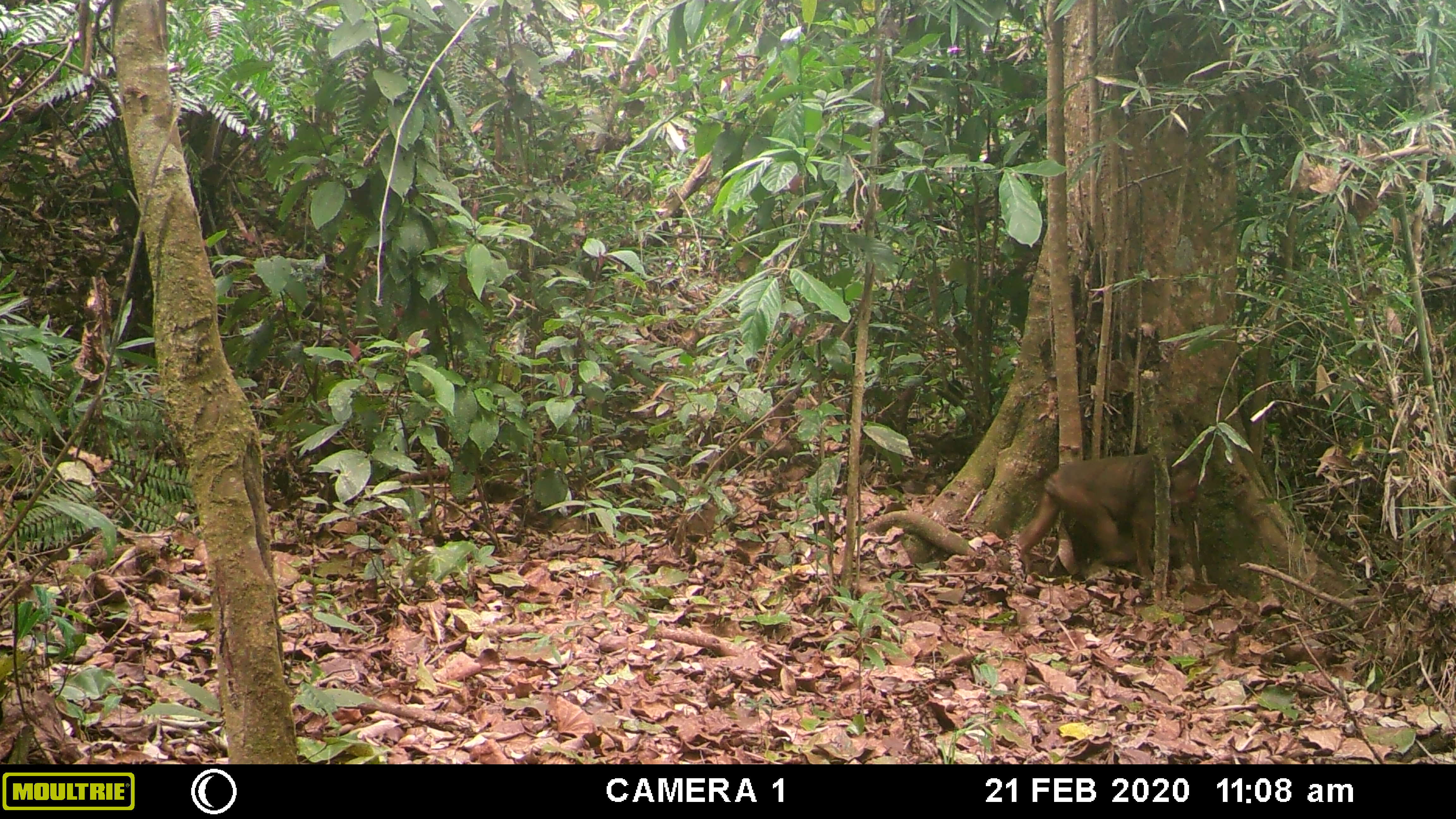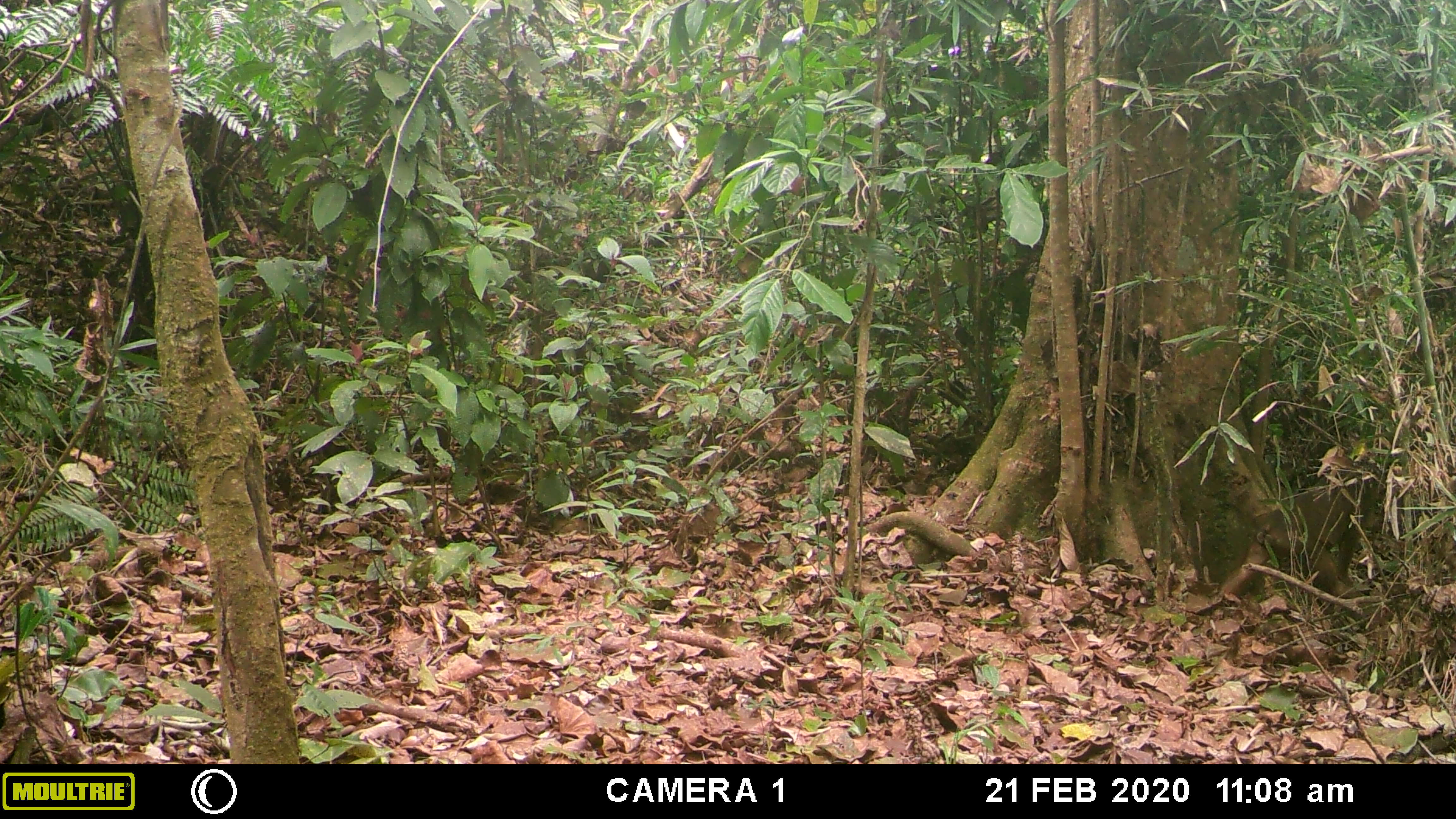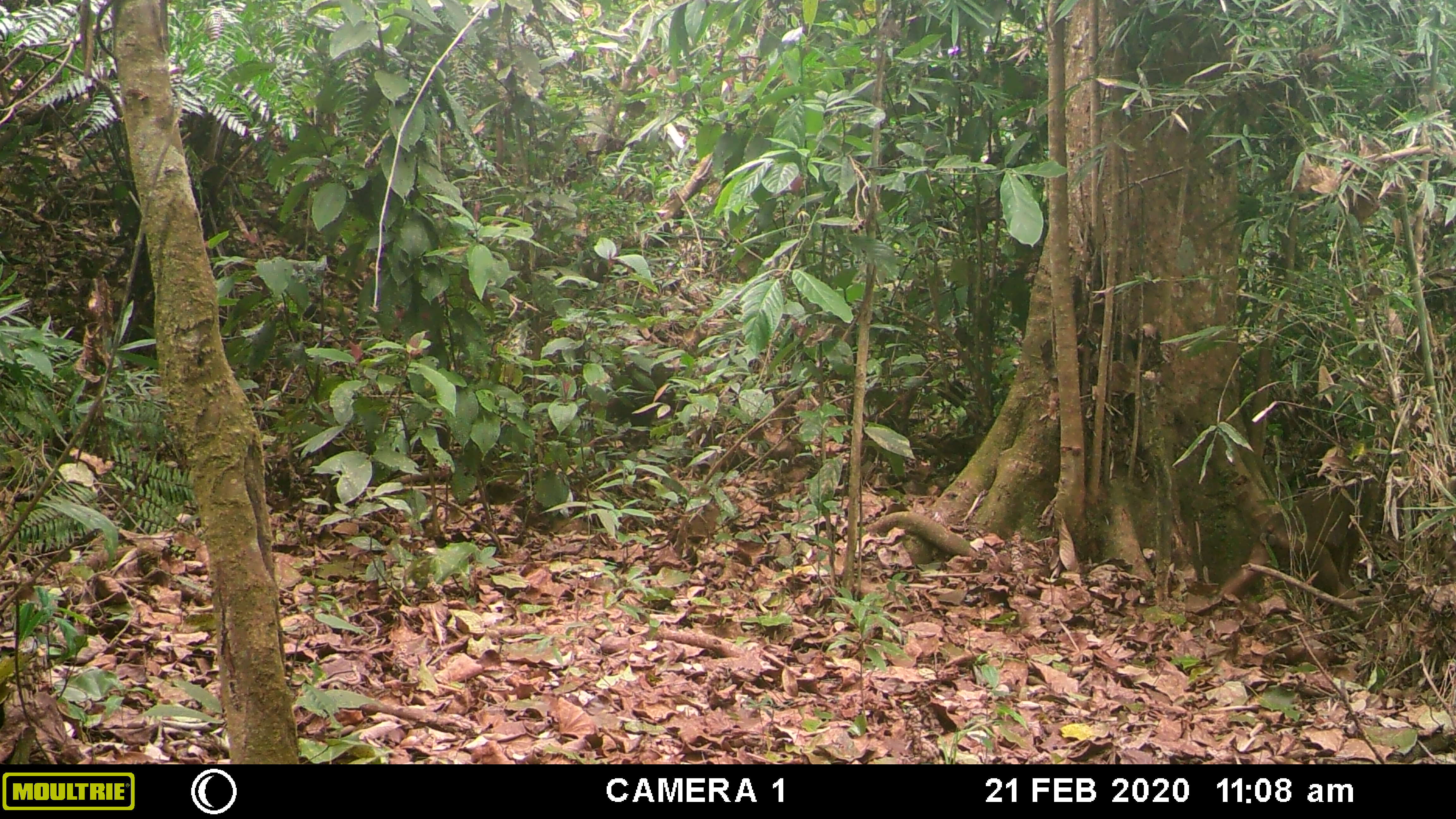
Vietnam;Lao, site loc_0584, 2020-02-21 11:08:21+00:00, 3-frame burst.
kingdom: Animalia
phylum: Chordata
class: Mammalia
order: Primates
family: Cercopithecidae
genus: Macaca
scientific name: Macaca arctoides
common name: stump-tailed macaque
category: stump tailed macaque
Stump tailed macaque (stump-tailed macaque) (Macaca arctoides). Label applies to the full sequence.